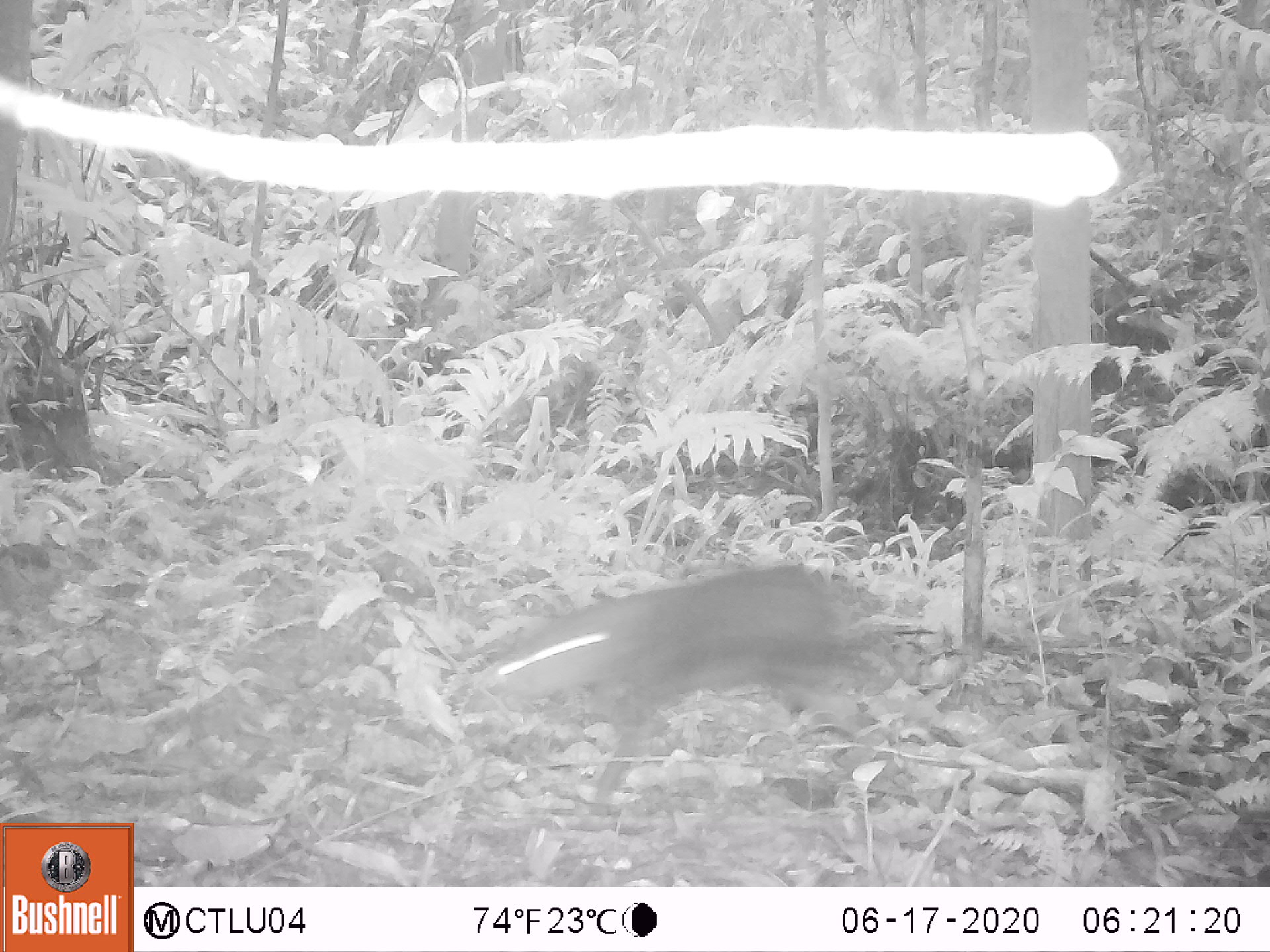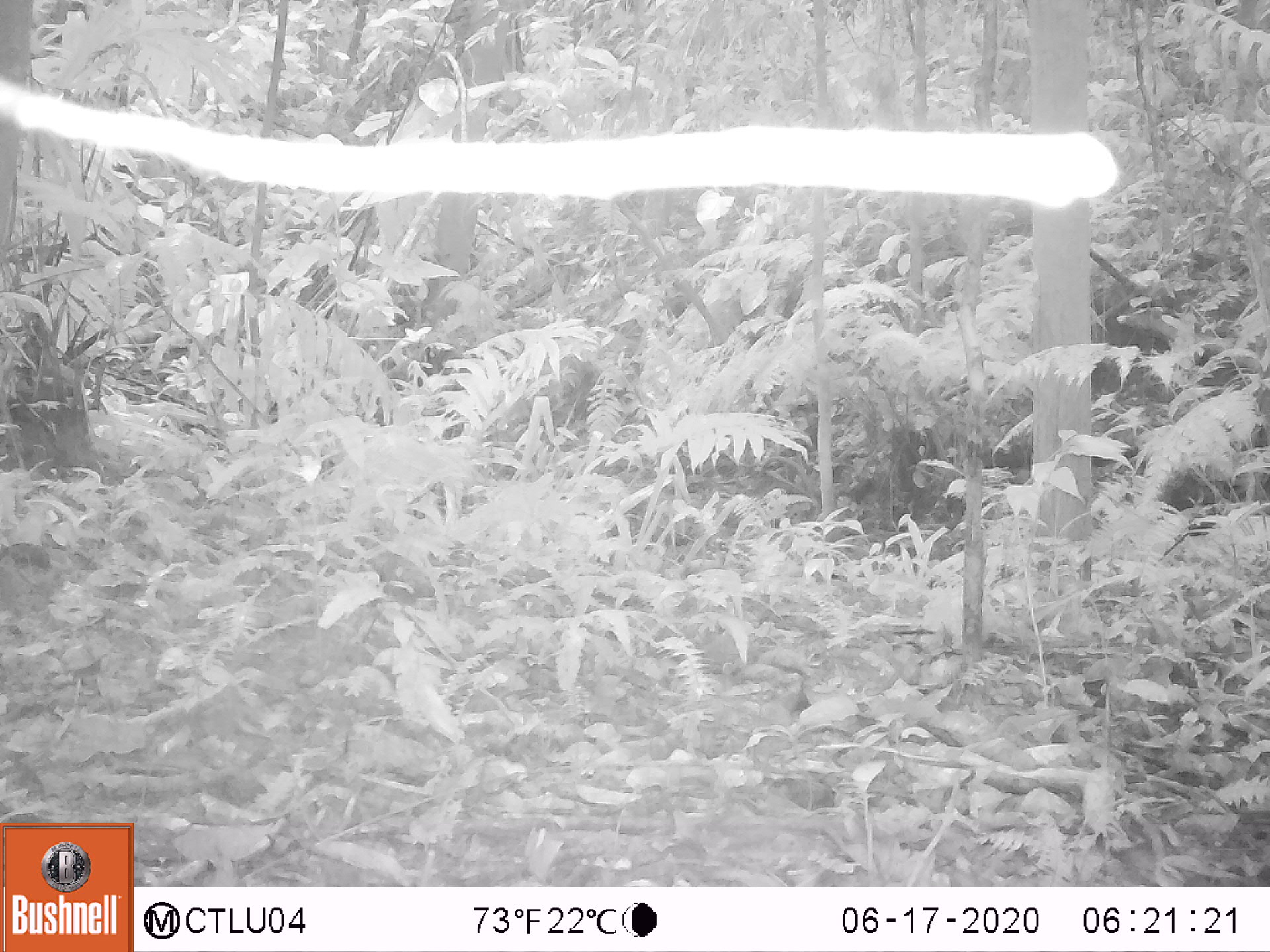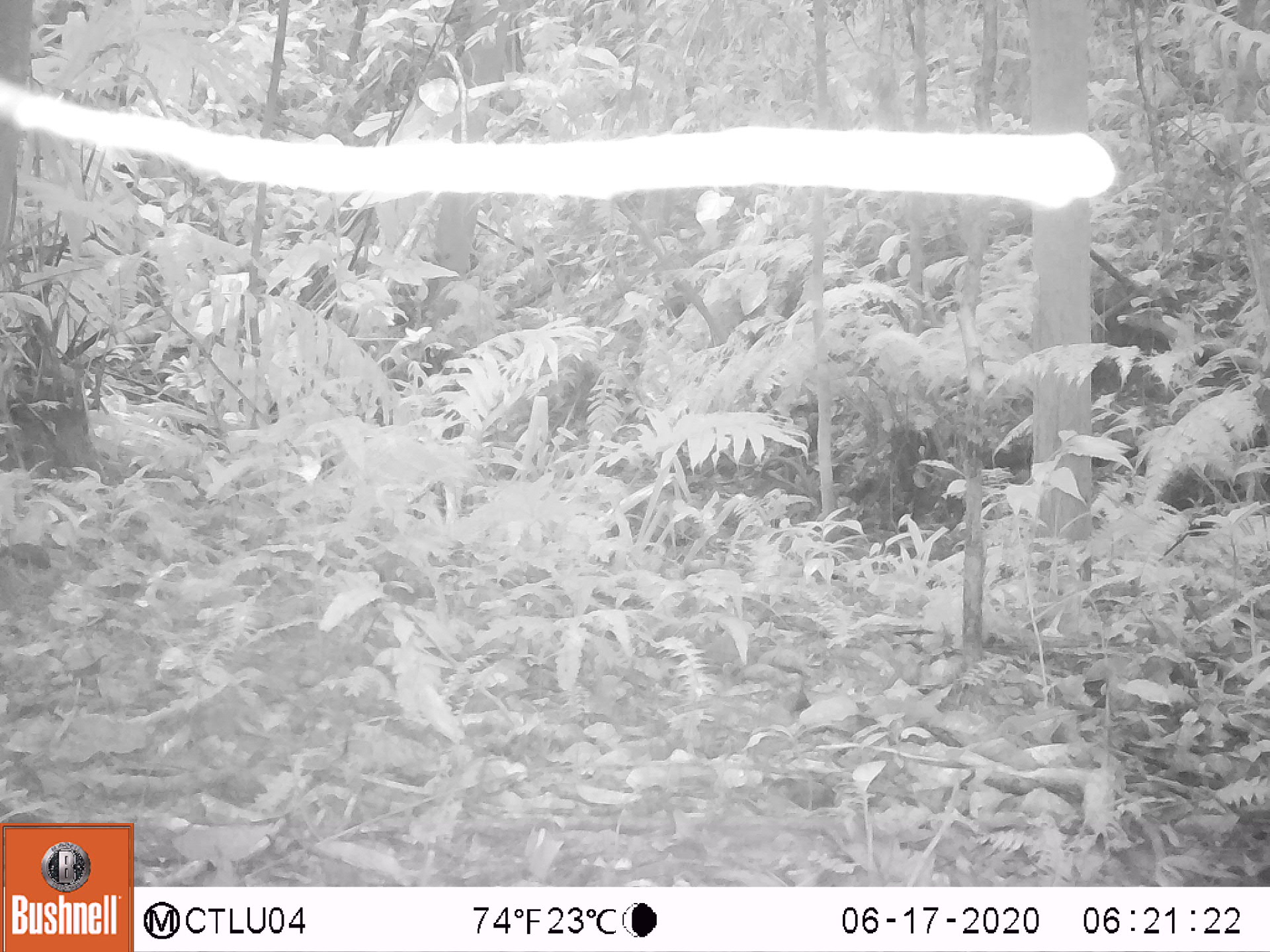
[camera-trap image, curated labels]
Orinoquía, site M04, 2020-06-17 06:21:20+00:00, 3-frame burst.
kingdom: Animalia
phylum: Chordata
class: Mammalia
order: Rodentia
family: Dasyproctidae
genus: Dasyprocta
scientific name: Dasyprocta fuliginosa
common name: black agouti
Black agouti (Dasyprocta fuliginosa).